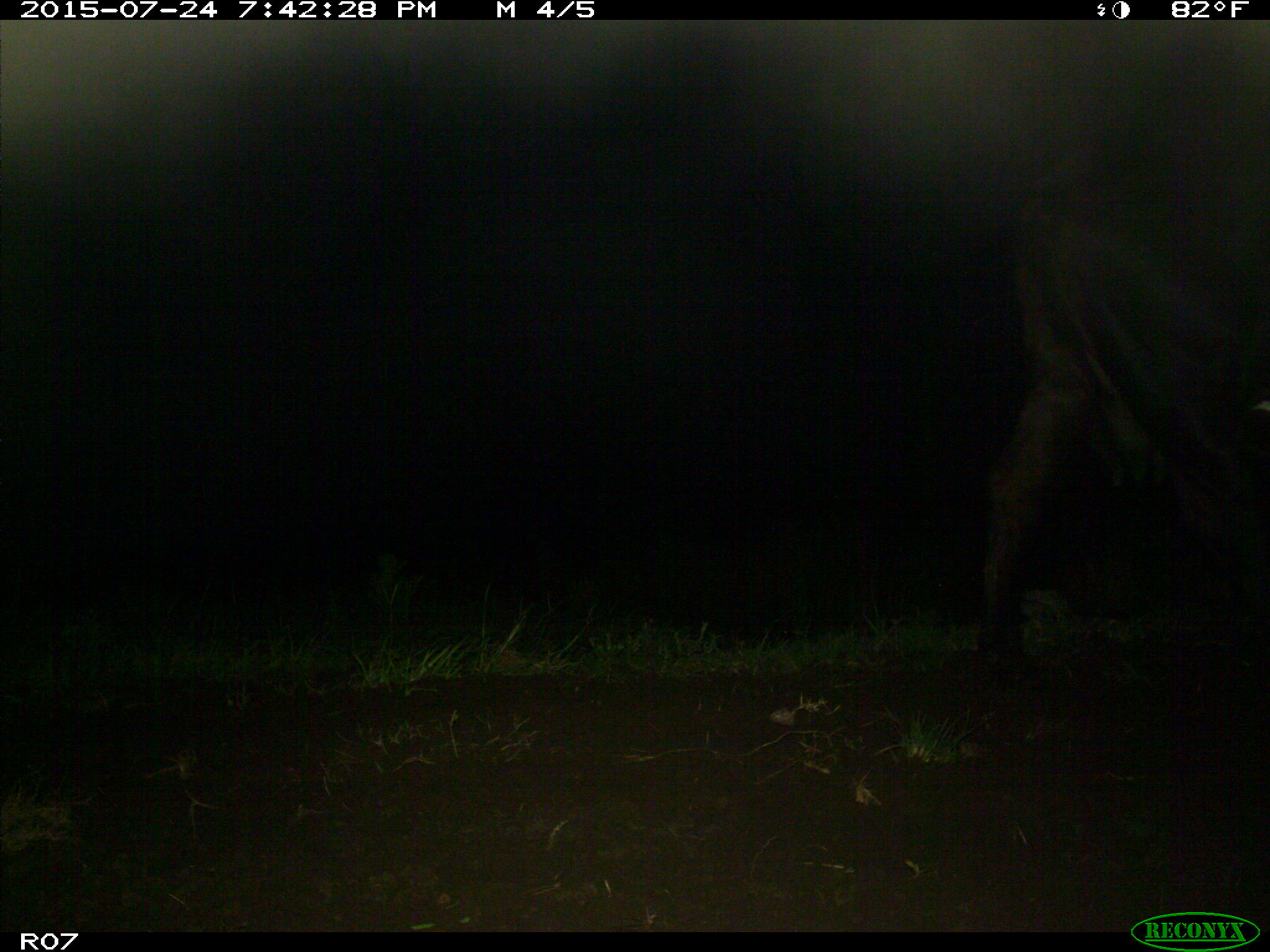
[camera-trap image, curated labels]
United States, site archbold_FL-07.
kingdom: Animalia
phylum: Chordata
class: Mammalia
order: Artiodactyla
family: Bovidae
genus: Bos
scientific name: Bos taurus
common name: domestic cow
Bos taurus (domestic cow).